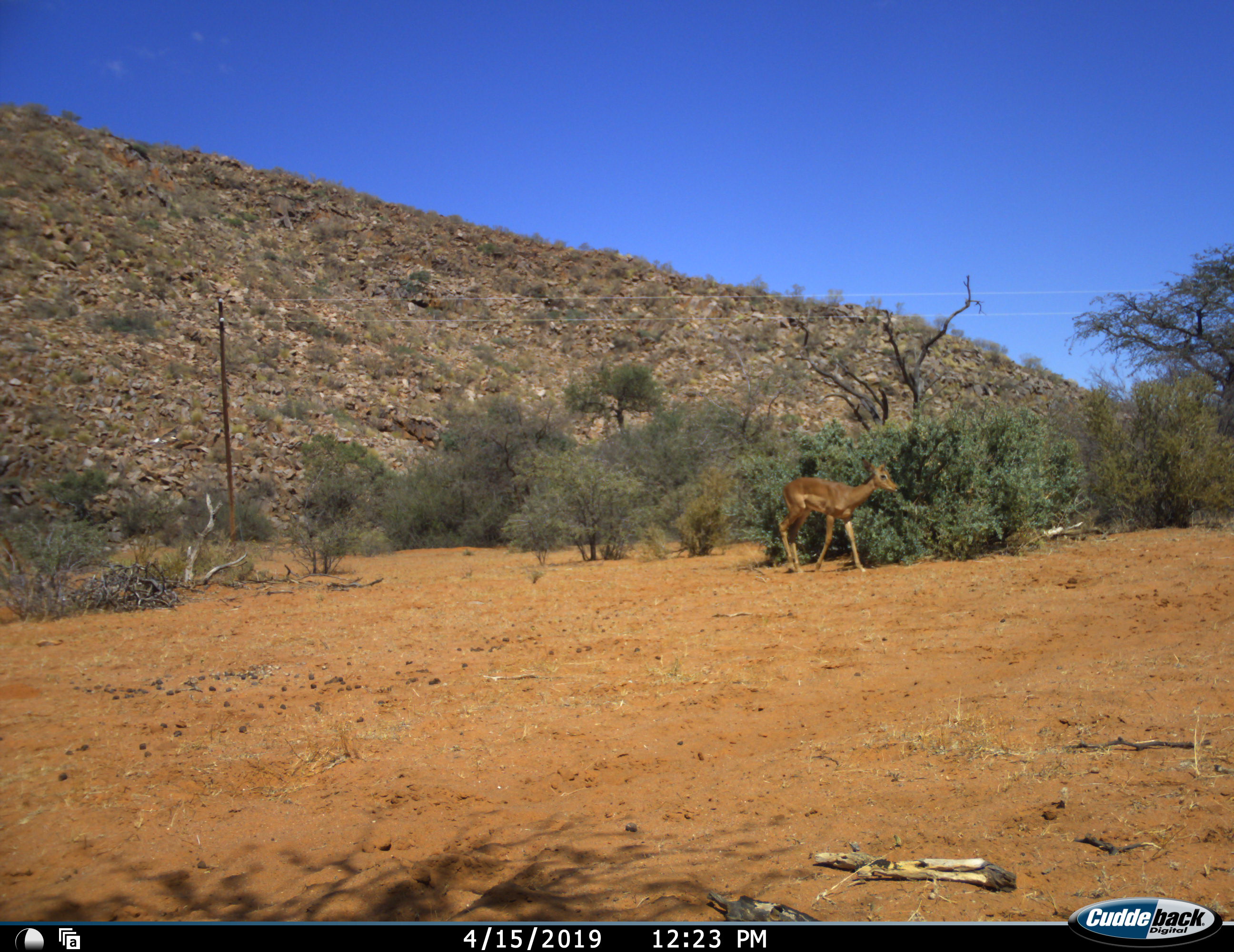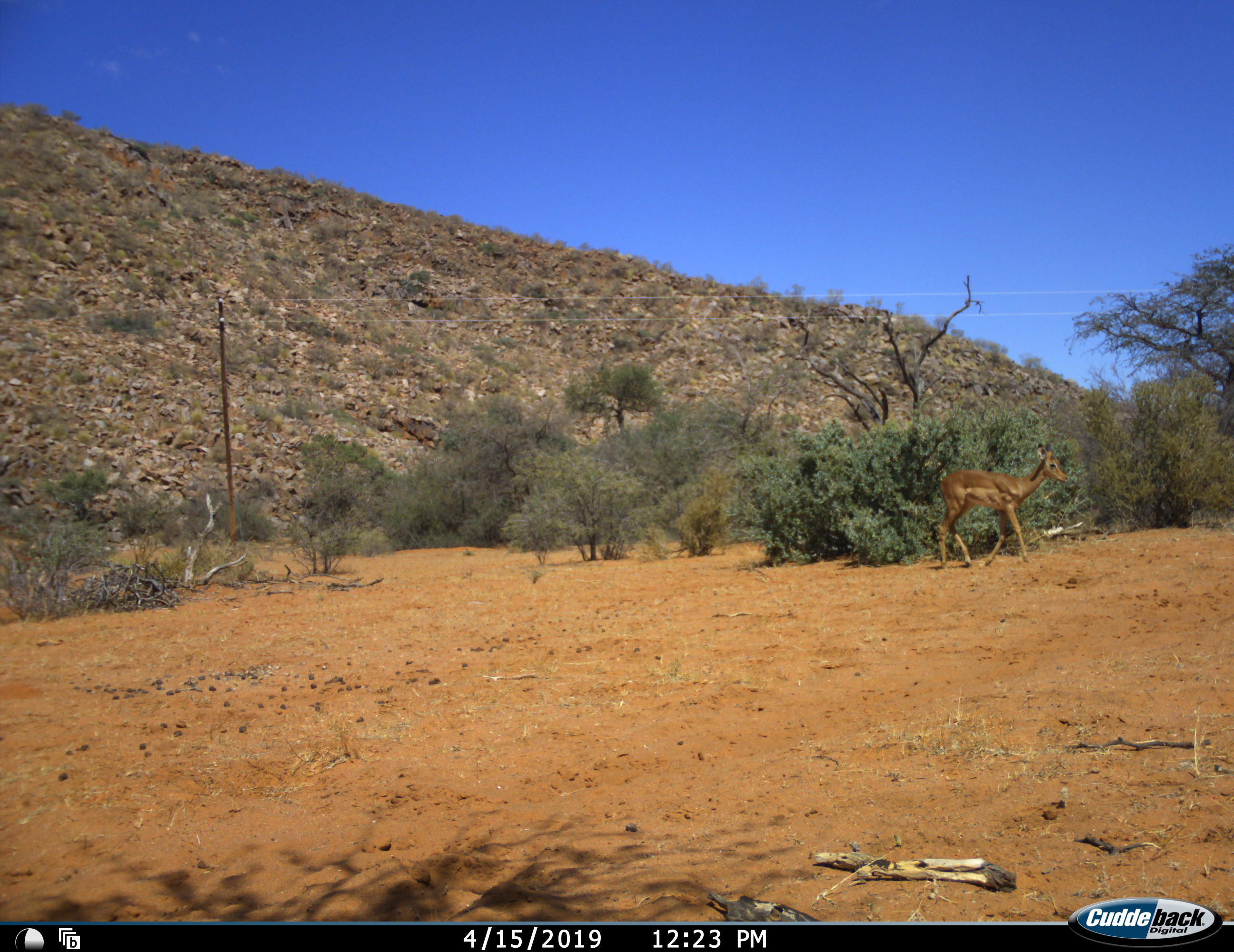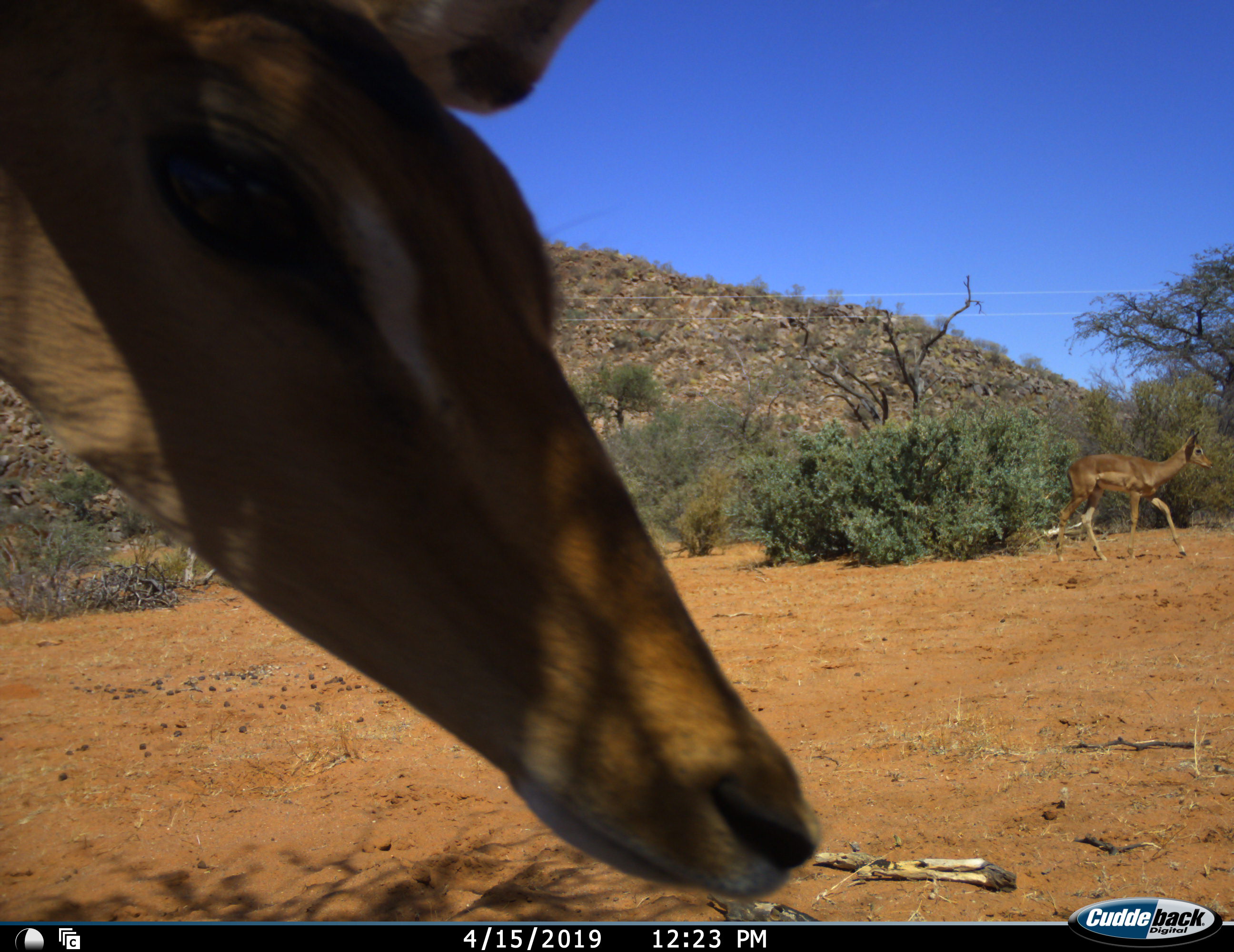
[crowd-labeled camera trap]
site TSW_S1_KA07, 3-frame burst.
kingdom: Animalia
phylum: Chordata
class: Mammalia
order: Artiodactyla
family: Bovidae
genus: Aepyceros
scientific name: Aepyceros melampus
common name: impala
Impala (Aepyceros melampus), count 2. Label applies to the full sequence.